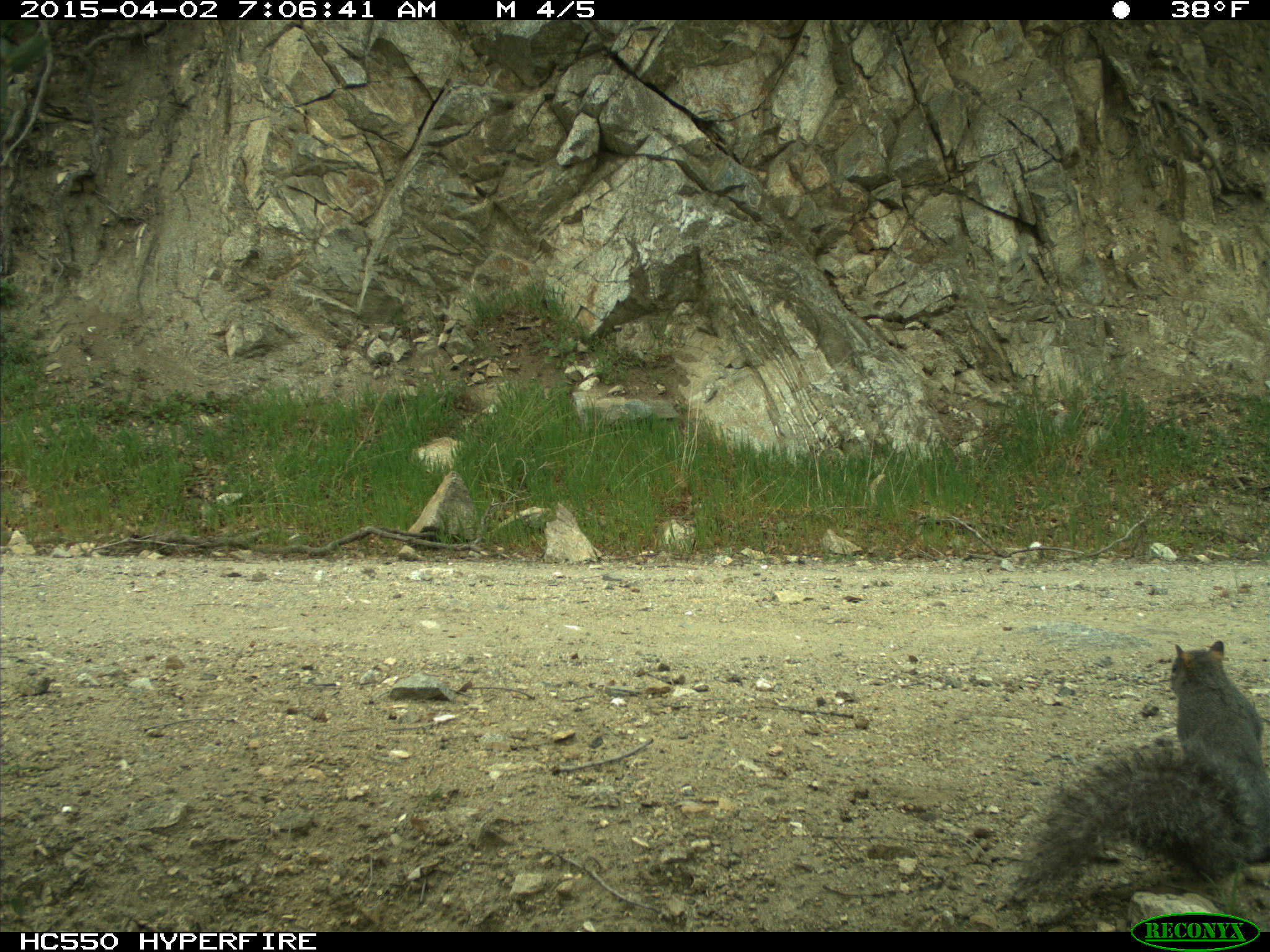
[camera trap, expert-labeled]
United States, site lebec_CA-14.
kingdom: Animalia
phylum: Chordata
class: Mammalia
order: Rodentia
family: Sciuridae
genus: Sciurus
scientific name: Sciurus carolinensis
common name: eastern gray squirrel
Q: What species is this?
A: Sciurus carolinensis (eastern gray squirrel).